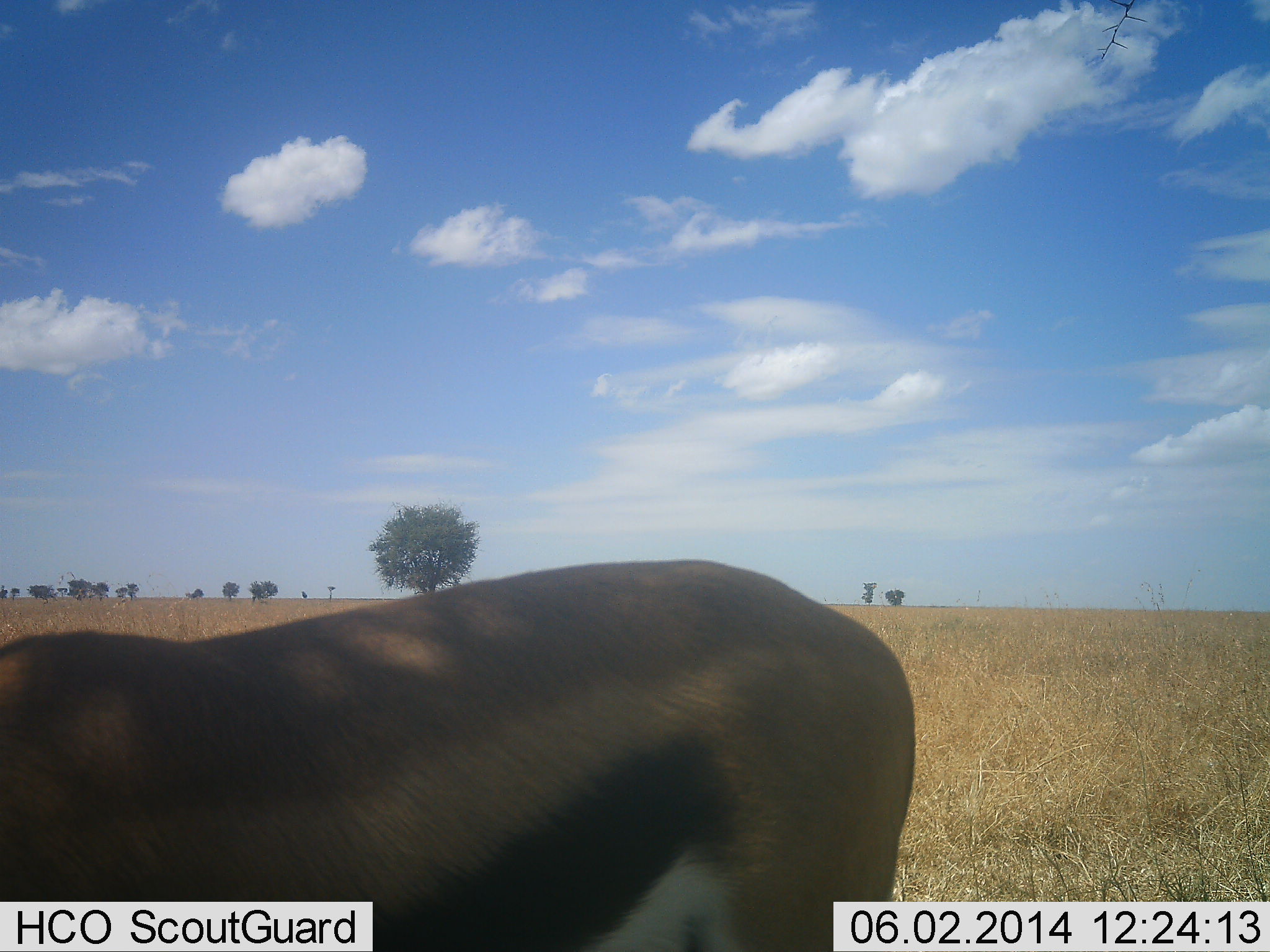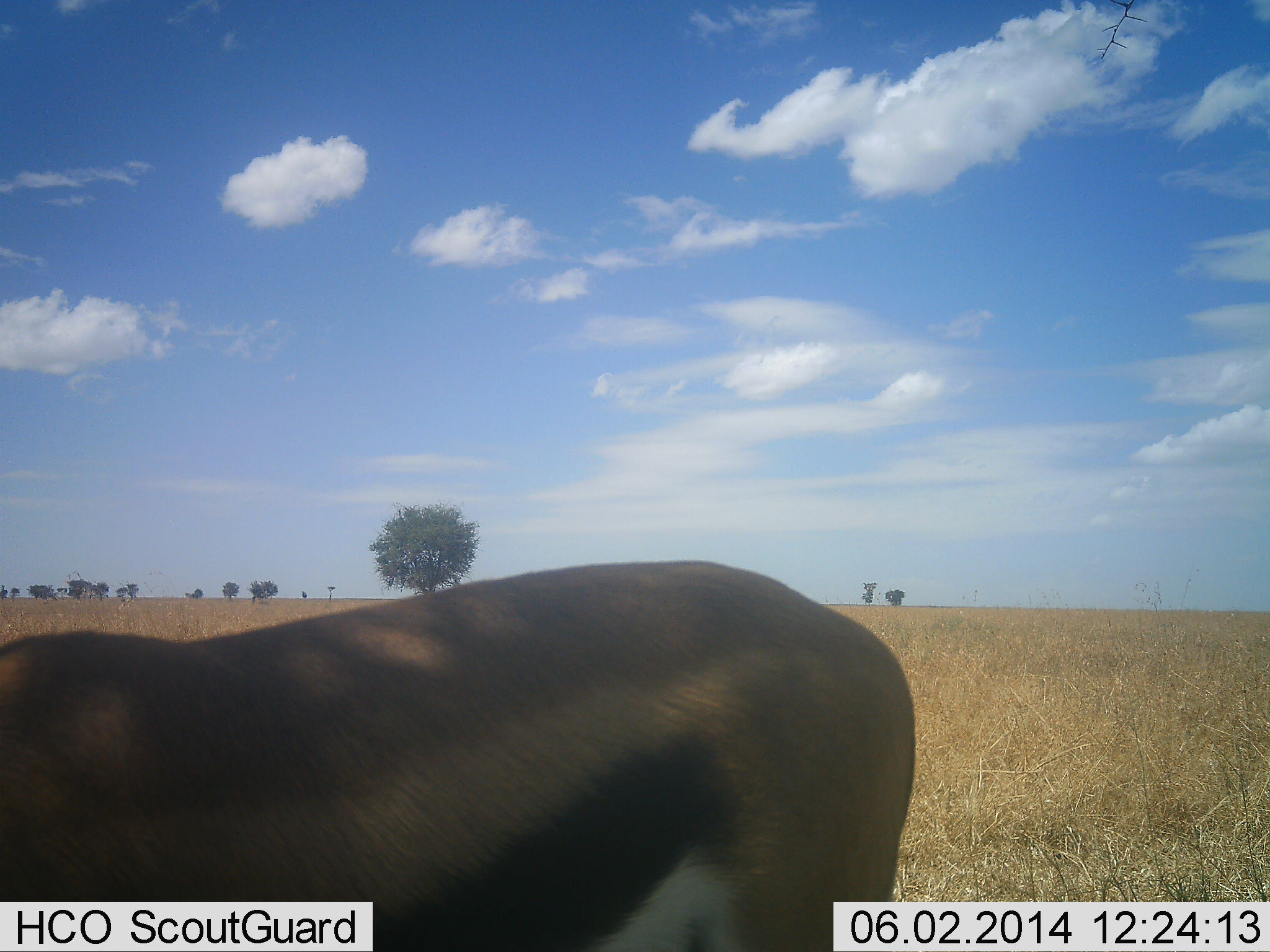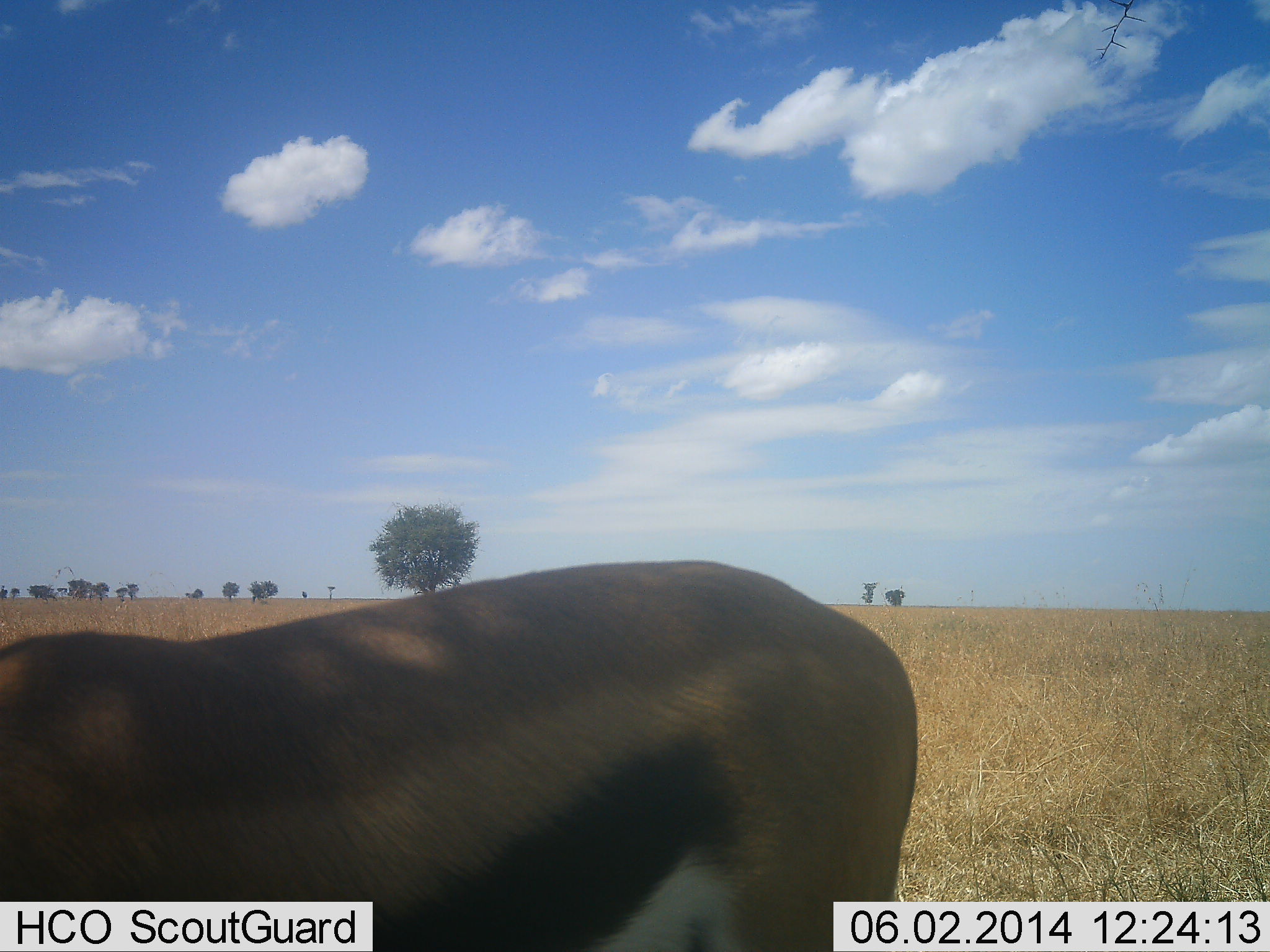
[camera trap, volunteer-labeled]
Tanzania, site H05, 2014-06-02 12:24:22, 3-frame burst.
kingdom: Animalia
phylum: Chordata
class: Mammalia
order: Artiodactyla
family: Bovidae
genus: Eudorcas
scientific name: Eudorcas thomsonii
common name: thomson's gazelle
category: gazellethomsons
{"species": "gazellethomsons (thomson's gazelle) (Eudorcas thomsonii)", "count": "1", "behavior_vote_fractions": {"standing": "90%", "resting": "0%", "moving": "0%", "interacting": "0%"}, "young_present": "0%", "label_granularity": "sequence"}